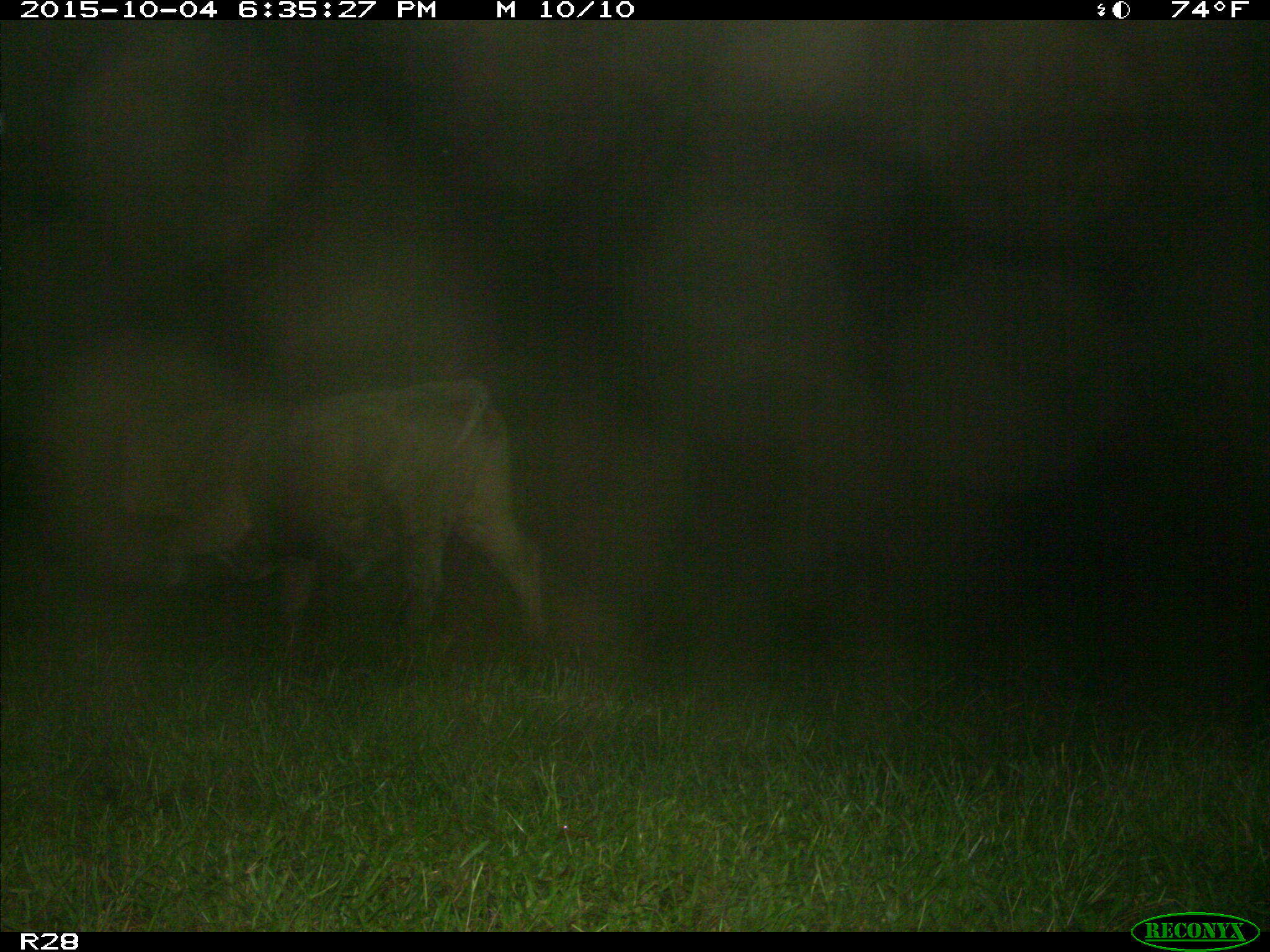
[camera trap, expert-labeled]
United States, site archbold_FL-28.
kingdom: Animalia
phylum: Chordata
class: Mammalia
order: Artiodactyla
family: Bovidae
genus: Bos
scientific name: Bos taurus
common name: domestic cow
Bos taurus (domestic cow).